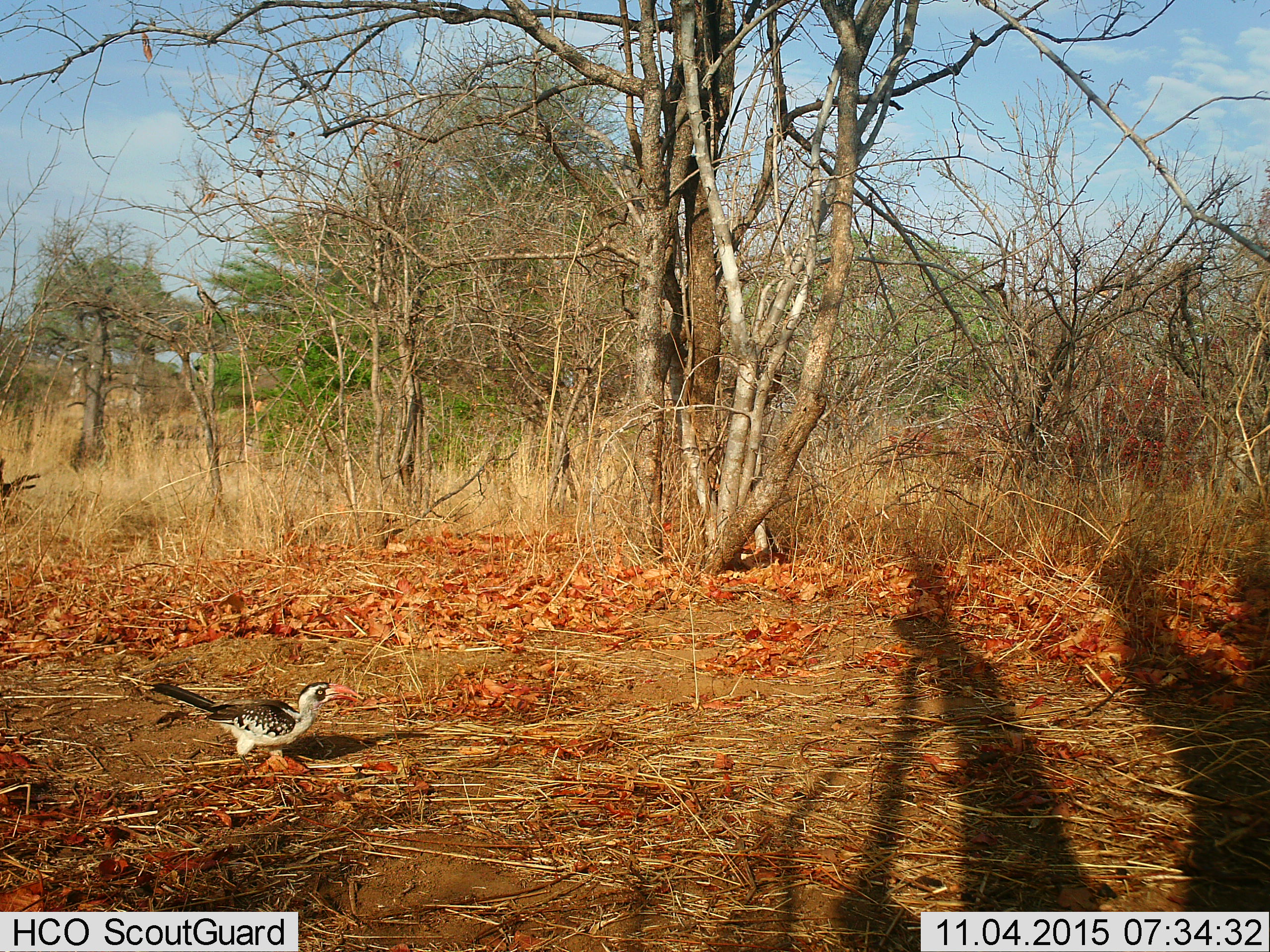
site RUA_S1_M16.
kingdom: Animalia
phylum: Chordata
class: Aves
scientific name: Aves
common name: bird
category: birdother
Birdother (bird) (Aves), count 1. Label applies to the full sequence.